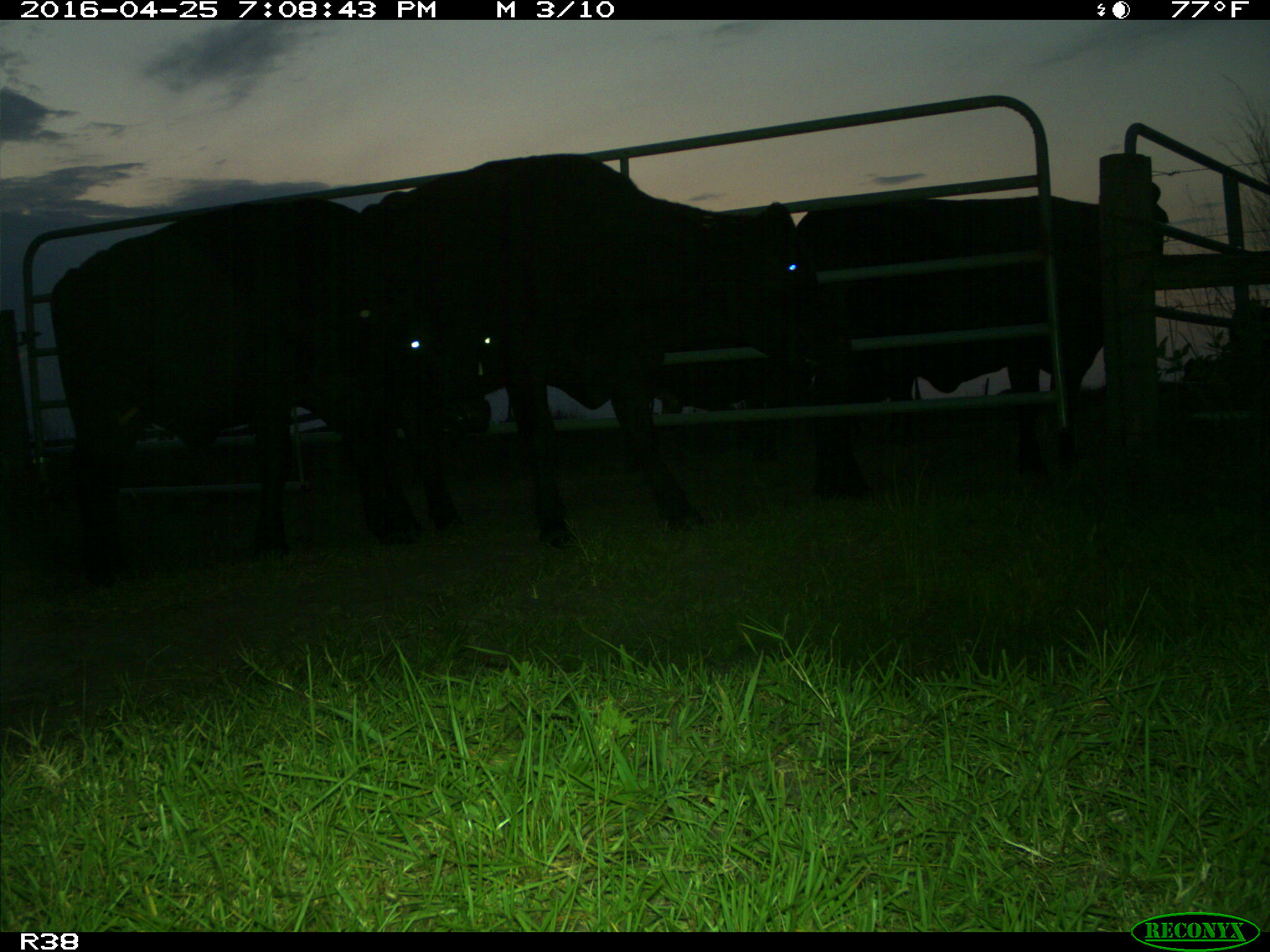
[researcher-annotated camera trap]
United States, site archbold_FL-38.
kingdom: Animalia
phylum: Chordata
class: Mammalia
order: Artiodactyla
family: Bovidae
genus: Bos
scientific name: Bos taurus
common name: domestic cow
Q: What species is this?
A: Bos taurus (domestic cow).